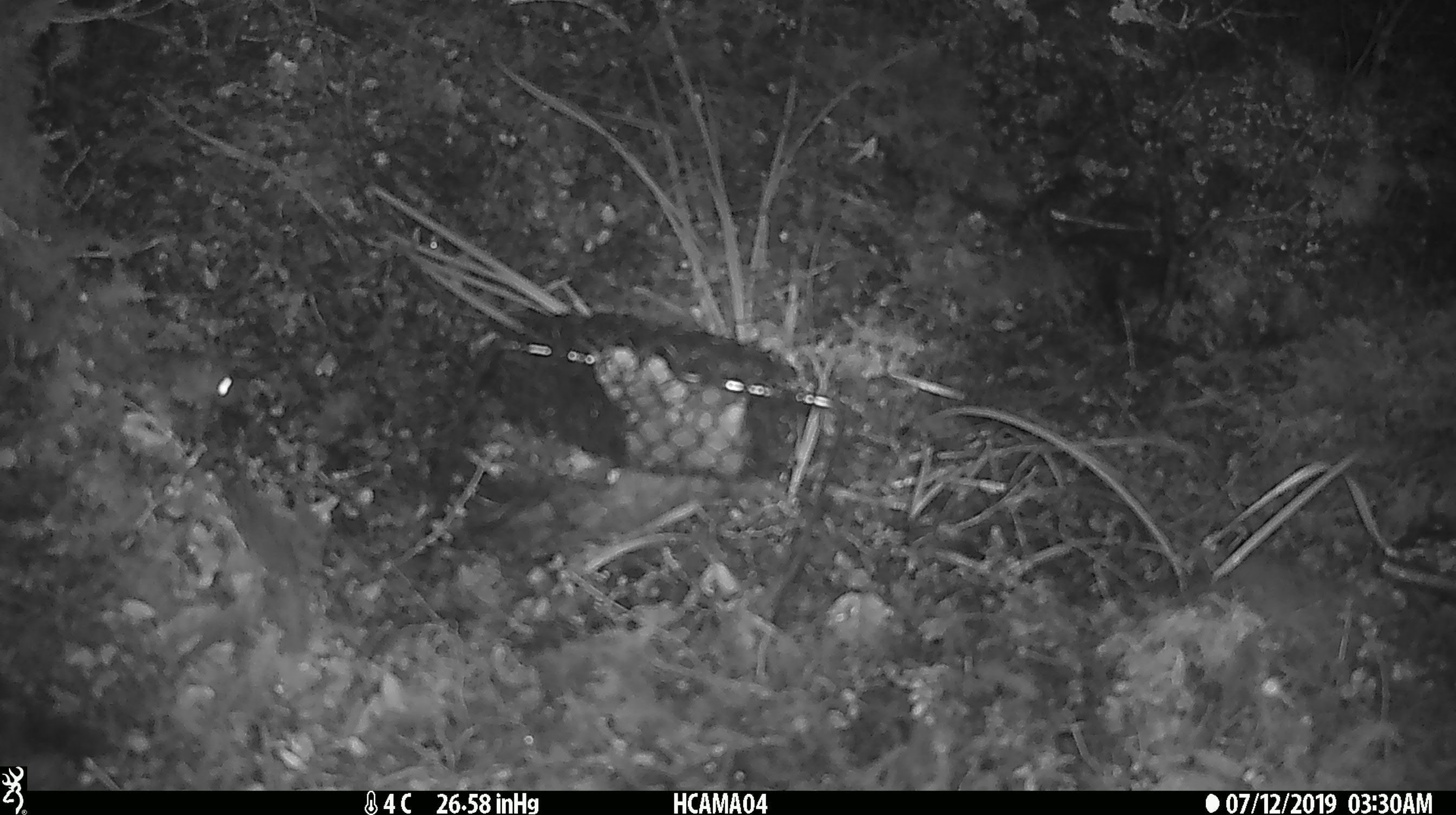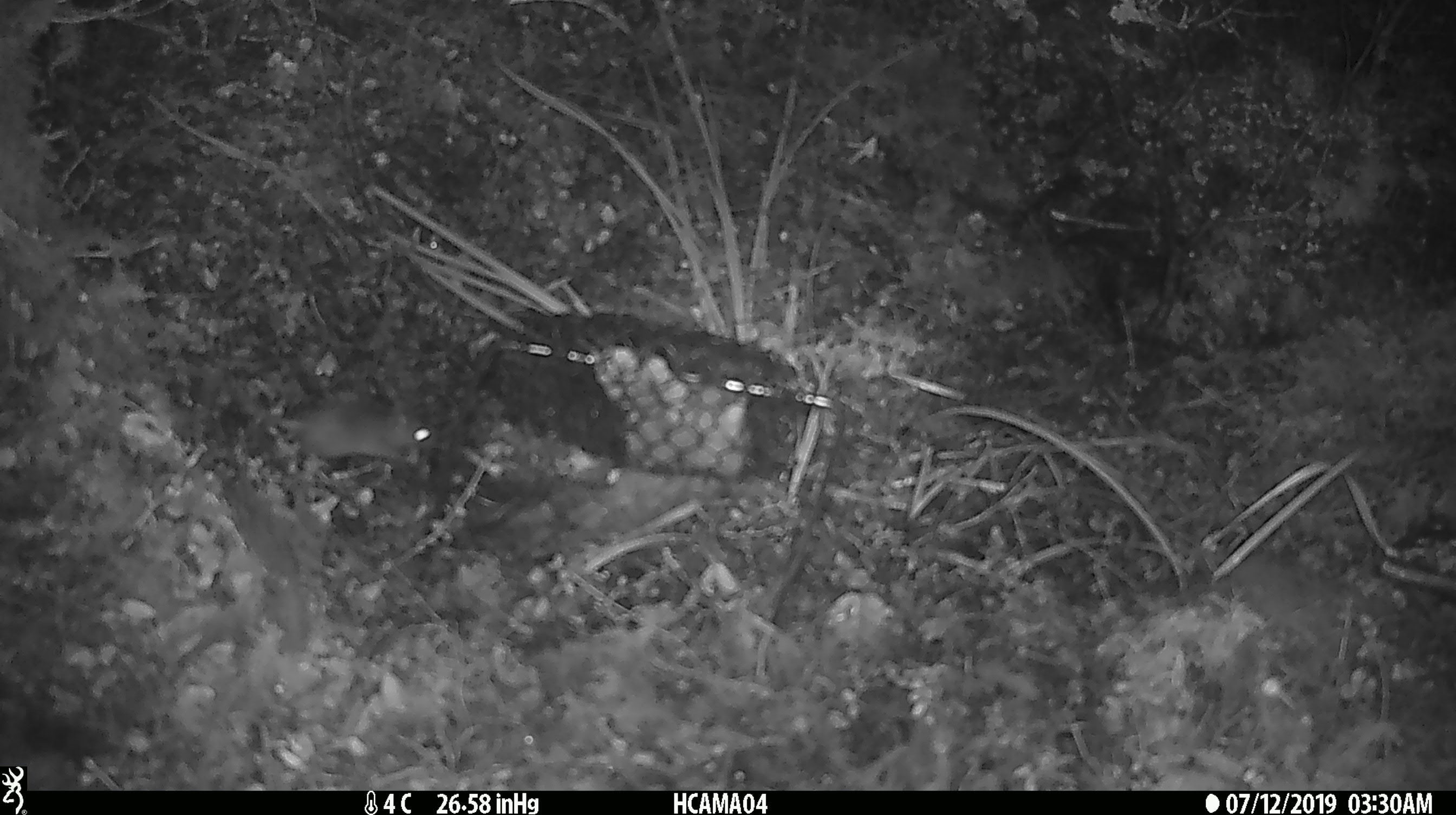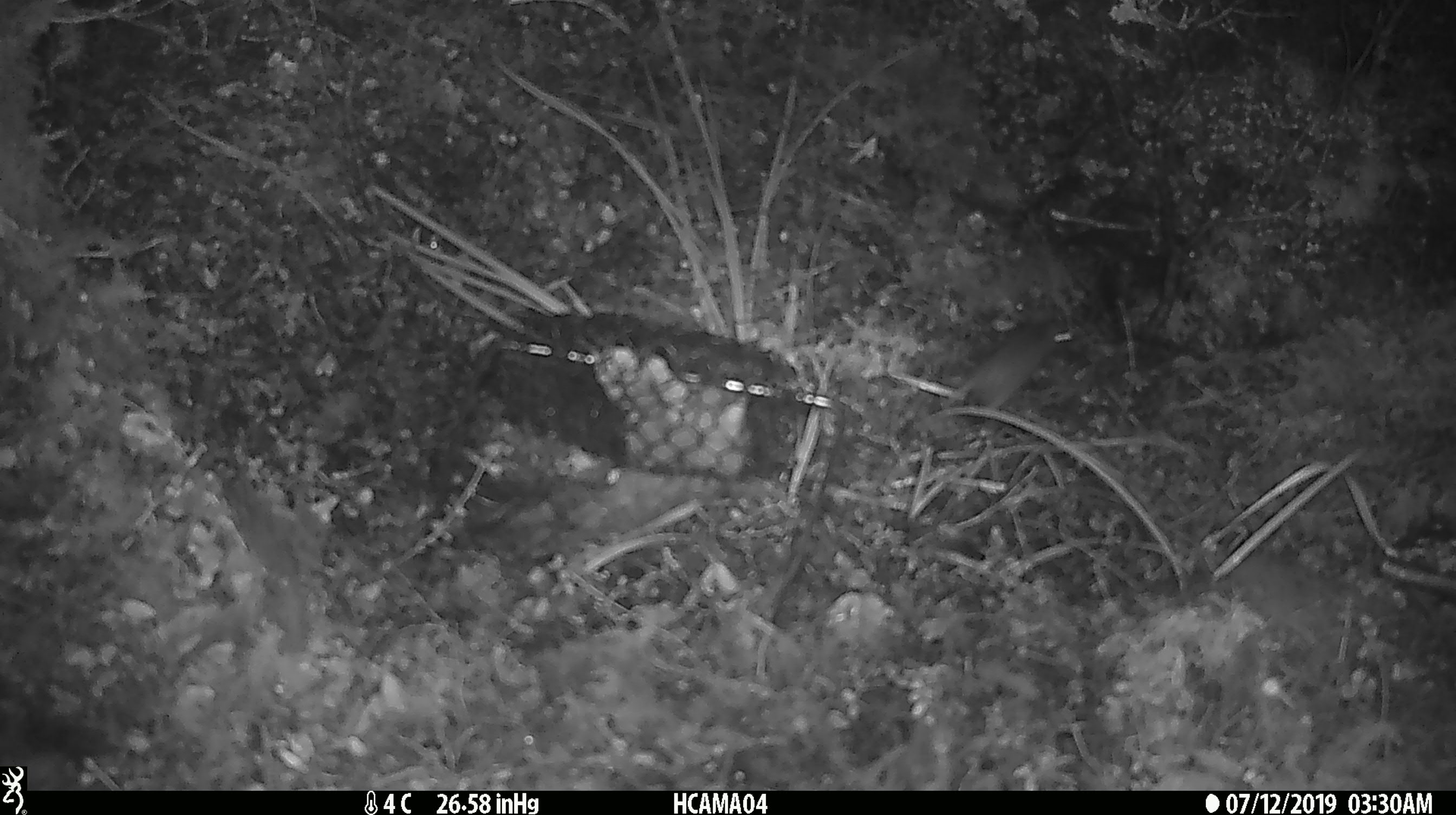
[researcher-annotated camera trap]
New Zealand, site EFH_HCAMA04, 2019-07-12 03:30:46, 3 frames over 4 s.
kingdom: Animalia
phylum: Chordata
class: Mammalia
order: Rodentia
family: Muridae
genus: Mus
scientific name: Mus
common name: mouse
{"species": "mouse (Mus)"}